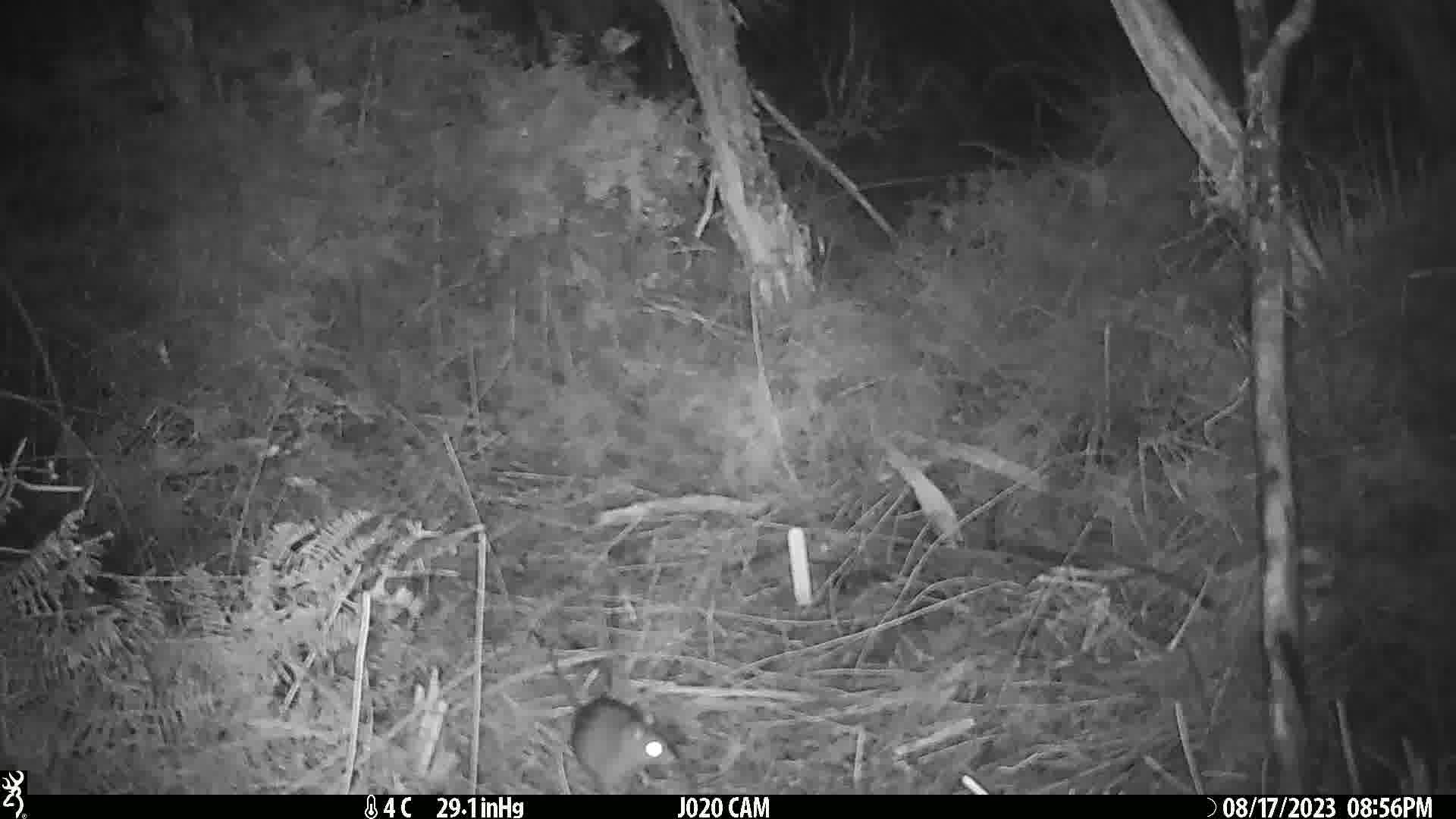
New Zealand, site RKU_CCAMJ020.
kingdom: Animalia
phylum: Chordata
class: Mammalia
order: Rodentia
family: Muridae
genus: Rattus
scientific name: Rattus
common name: rat